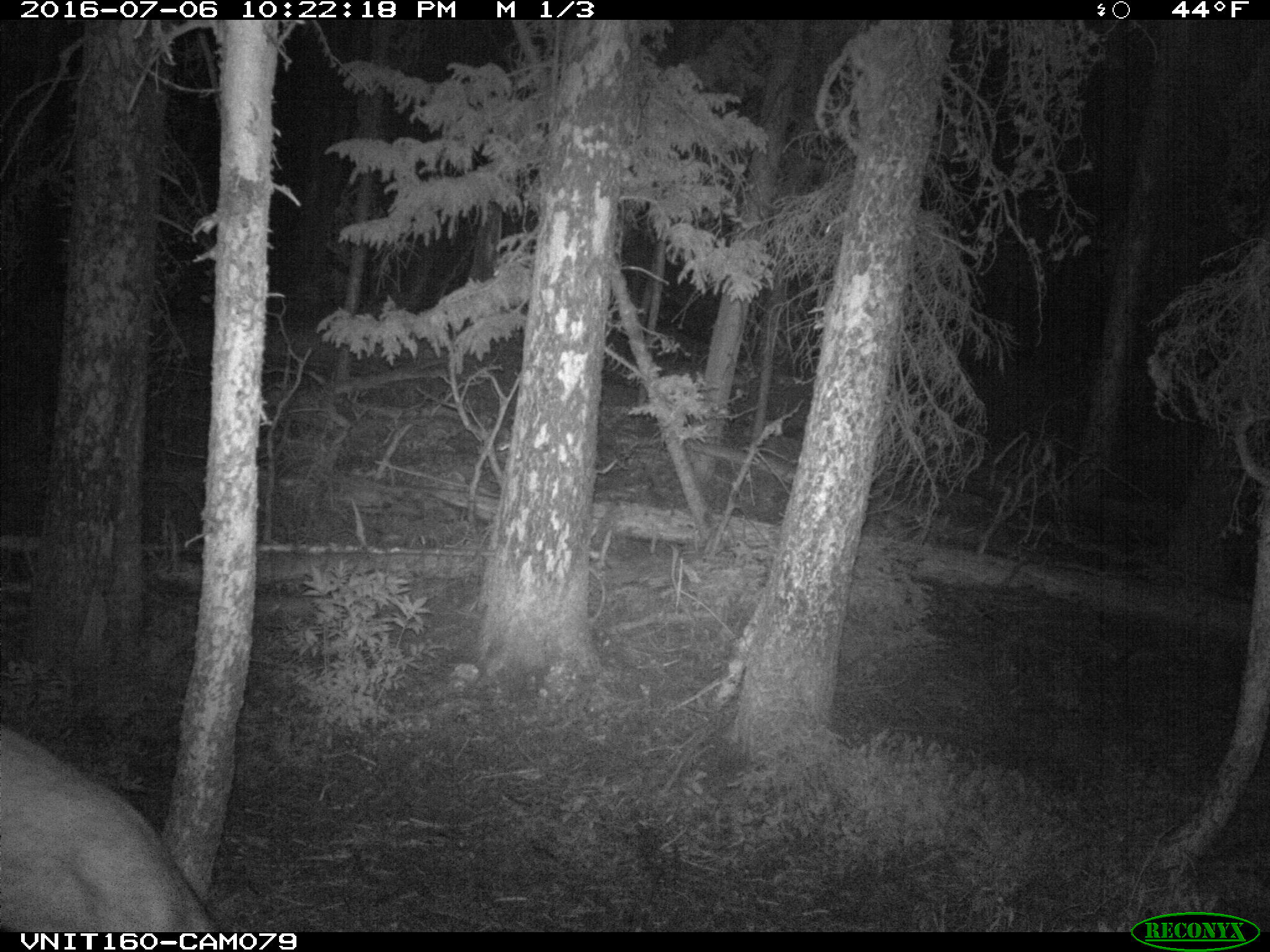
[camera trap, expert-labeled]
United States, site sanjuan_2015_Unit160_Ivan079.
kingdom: Animalia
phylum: Chordata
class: Mammalia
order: Artiodactyla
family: Cervidae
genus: Odocoileus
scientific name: Odocoileus hemionus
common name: mule deer